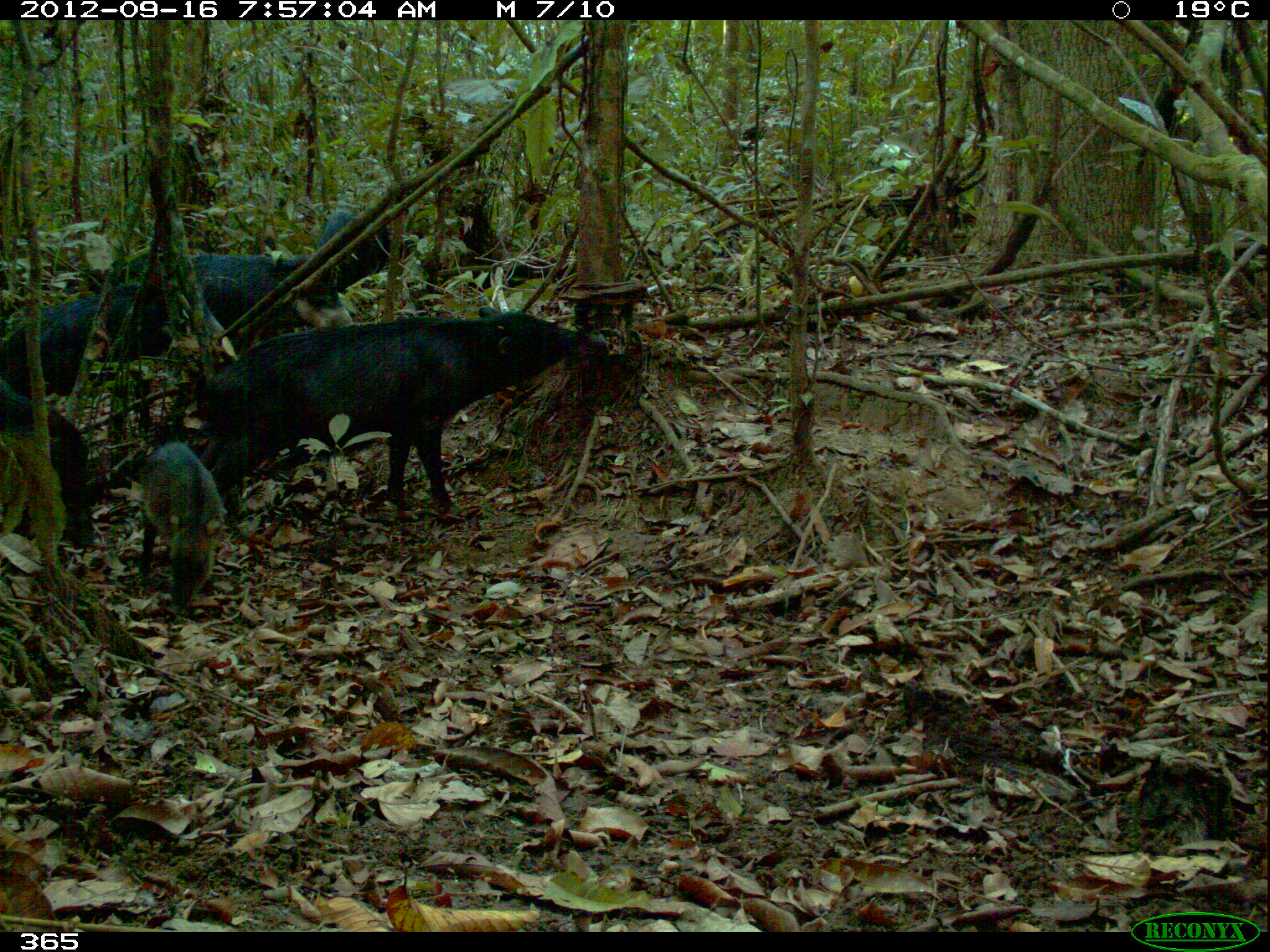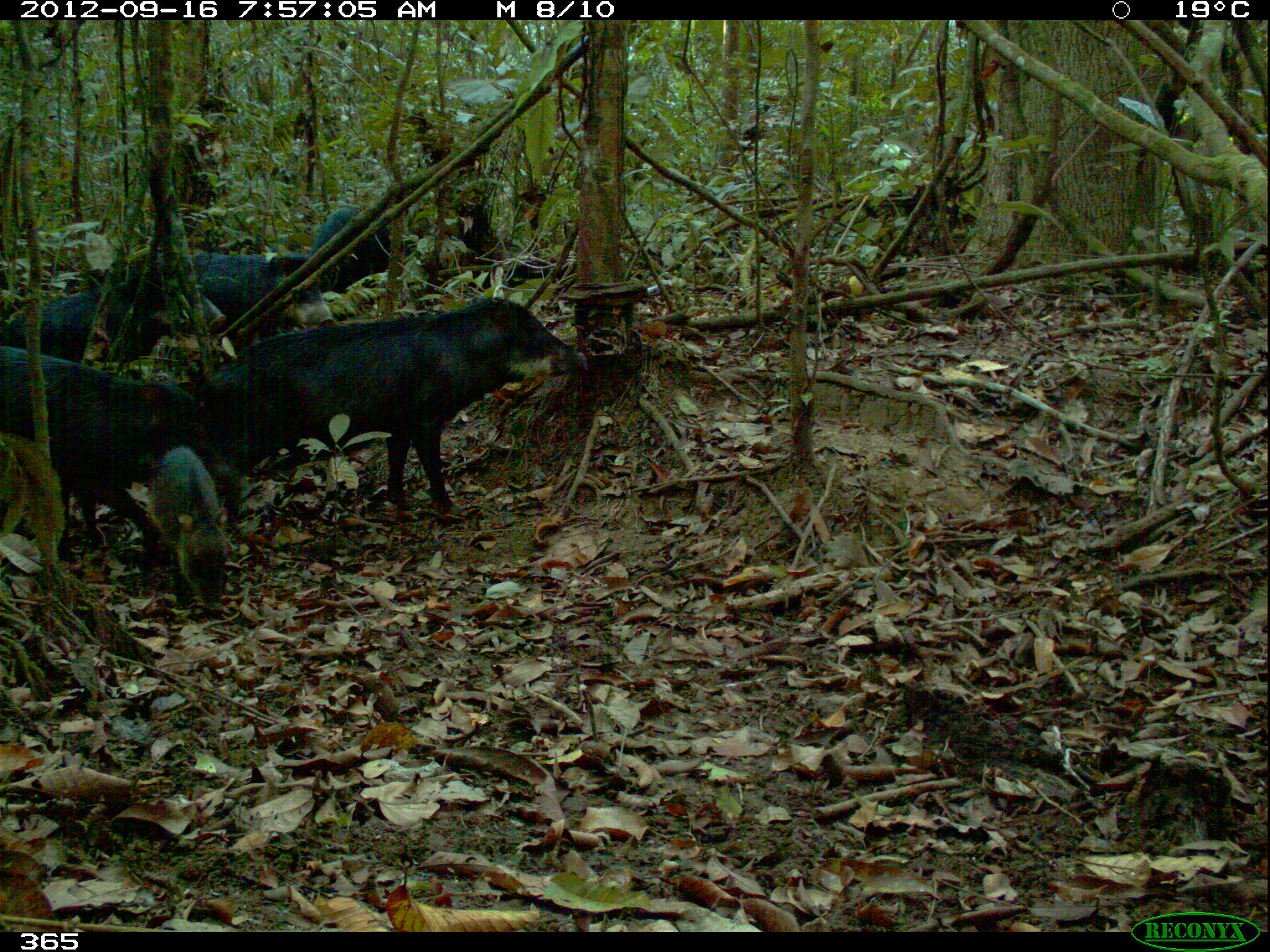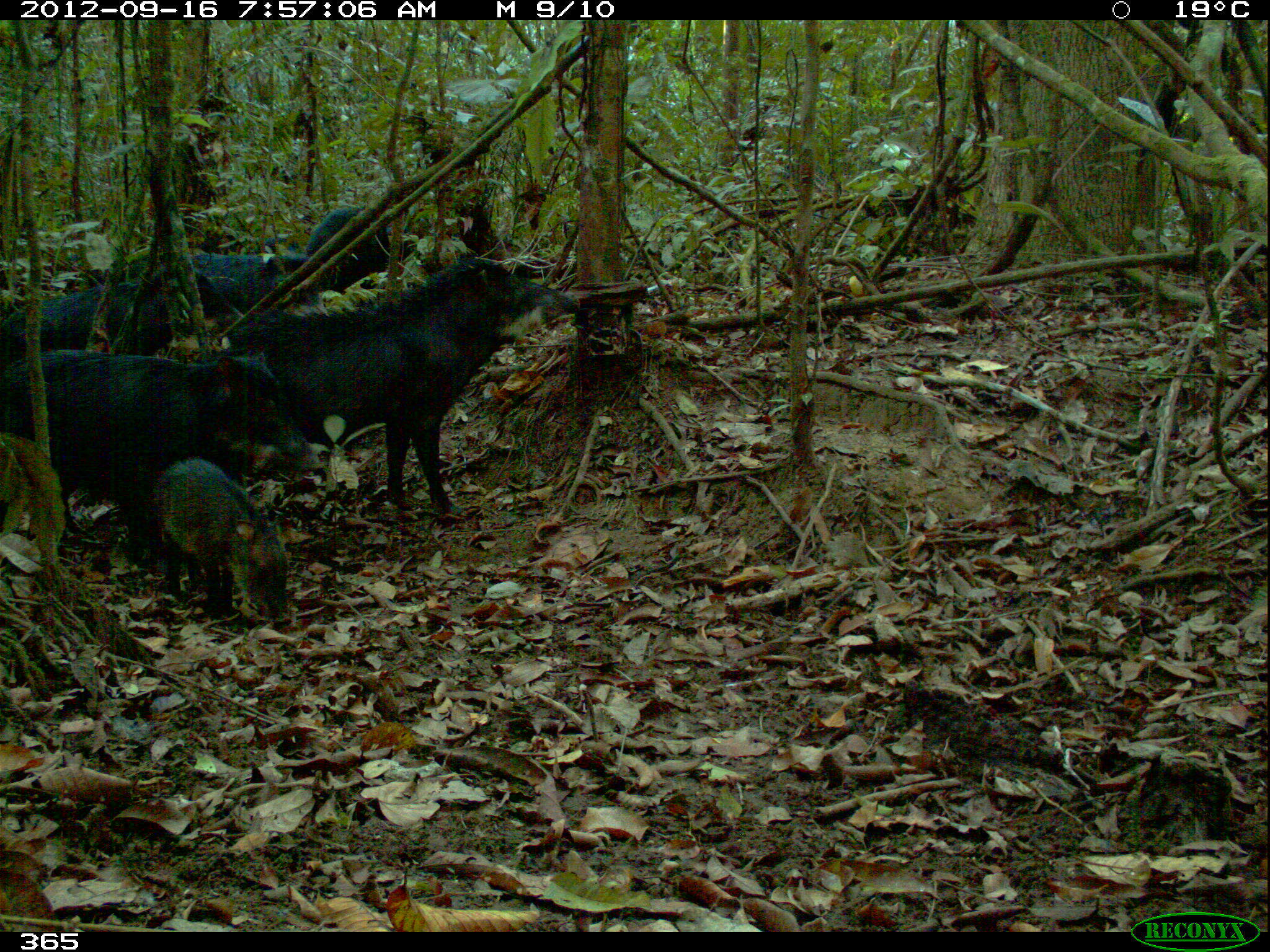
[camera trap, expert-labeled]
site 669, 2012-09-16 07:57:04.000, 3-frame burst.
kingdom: Animalia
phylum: Chordata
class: Mammalia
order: Artiodactyla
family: Tayassuidae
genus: Tayassu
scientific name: Tayassu pecari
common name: white-lipped peccary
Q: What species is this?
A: Tayassu pecari (white-lipped peccary).